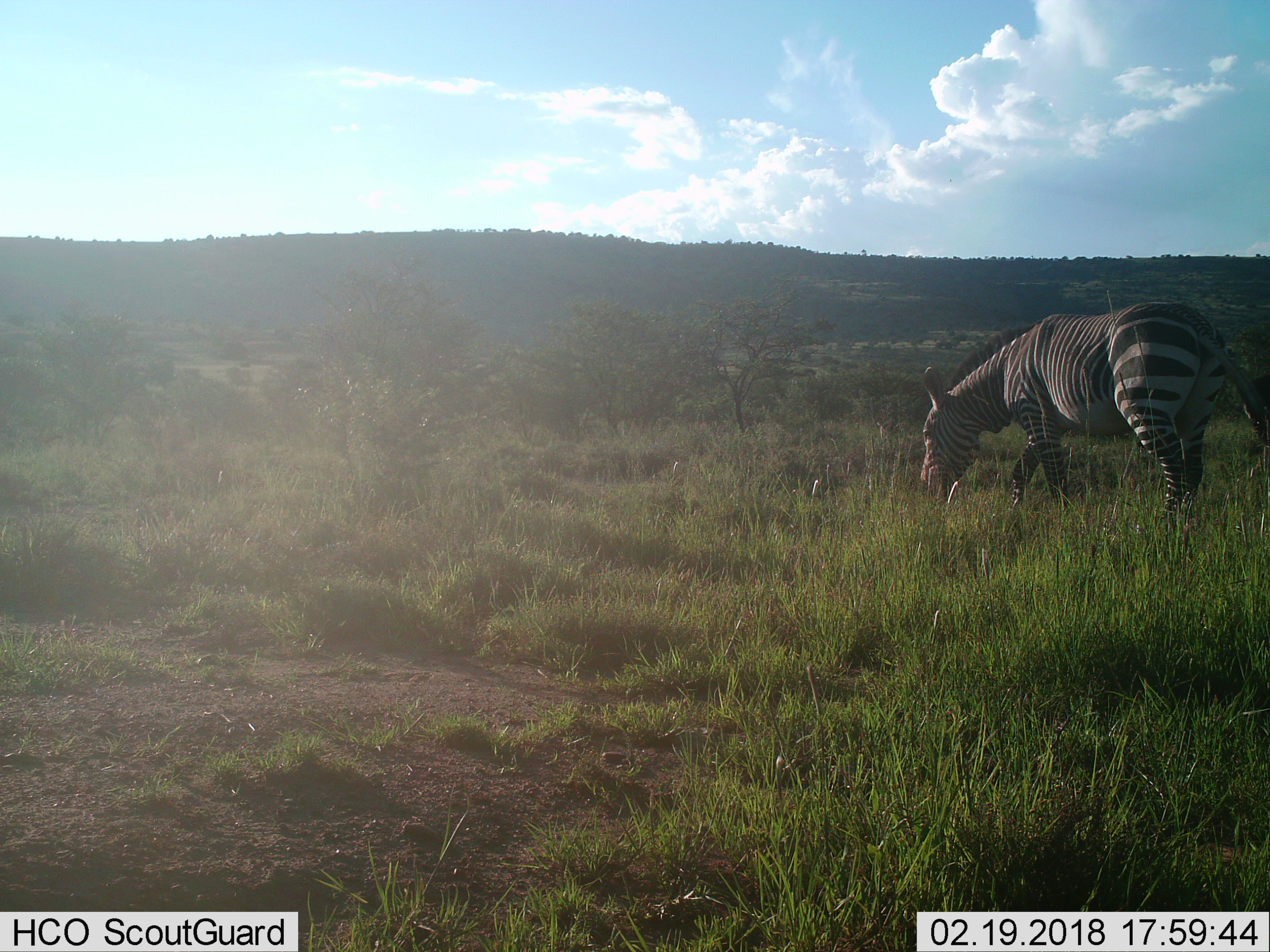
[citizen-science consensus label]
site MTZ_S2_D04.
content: unidentified animal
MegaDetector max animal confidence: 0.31